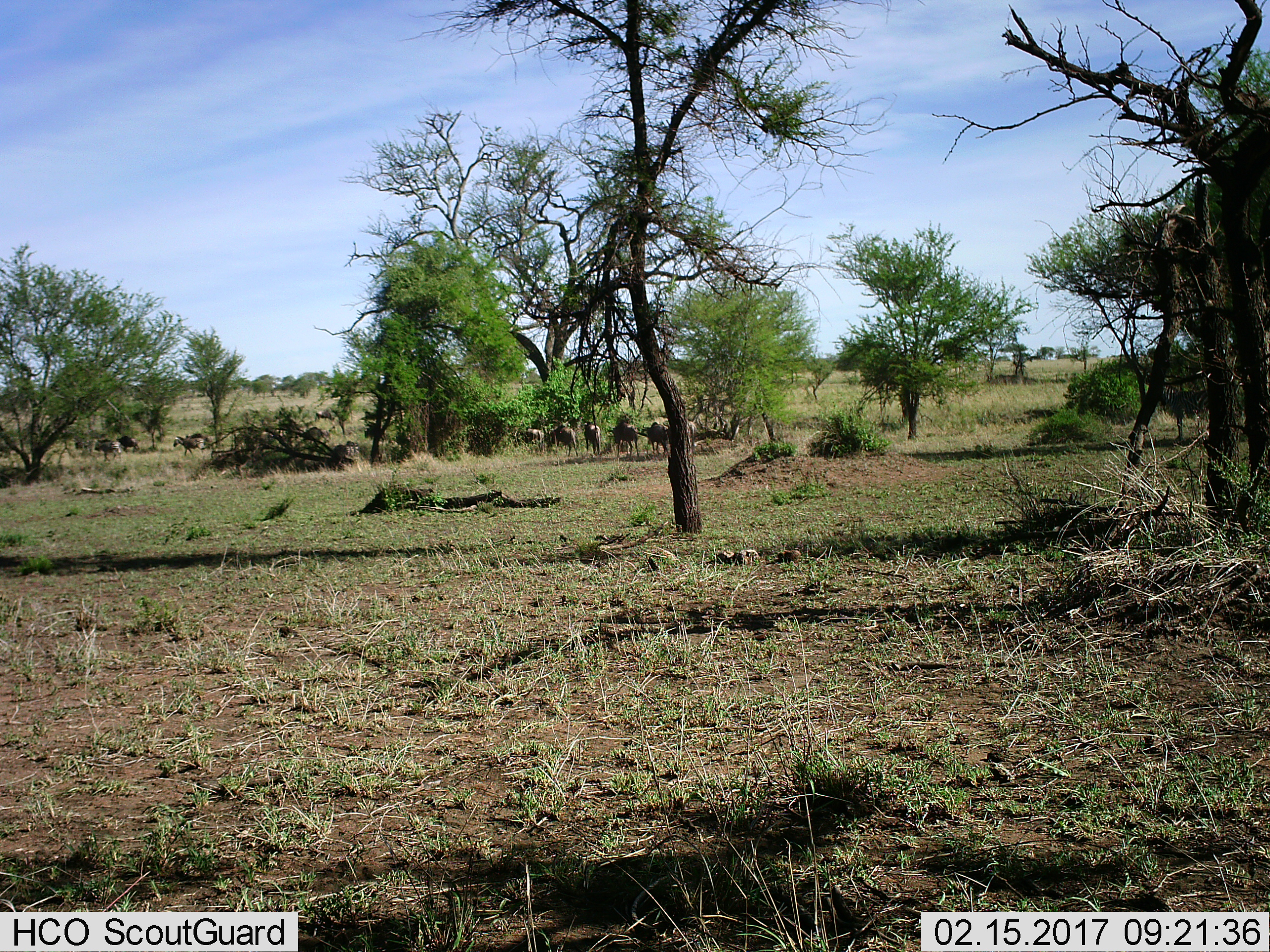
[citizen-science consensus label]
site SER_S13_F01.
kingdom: Animalia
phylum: Chordata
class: Mammalia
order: Artiodactyla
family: Bovidae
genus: Connochaetes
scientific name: Connochaetes taurinus taurinus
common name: blue wildebeest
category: wildebeestblue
Wildebeestblue (blue wildebeest) (Connochaetes taurinus taurinus), count 6. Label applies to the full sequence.